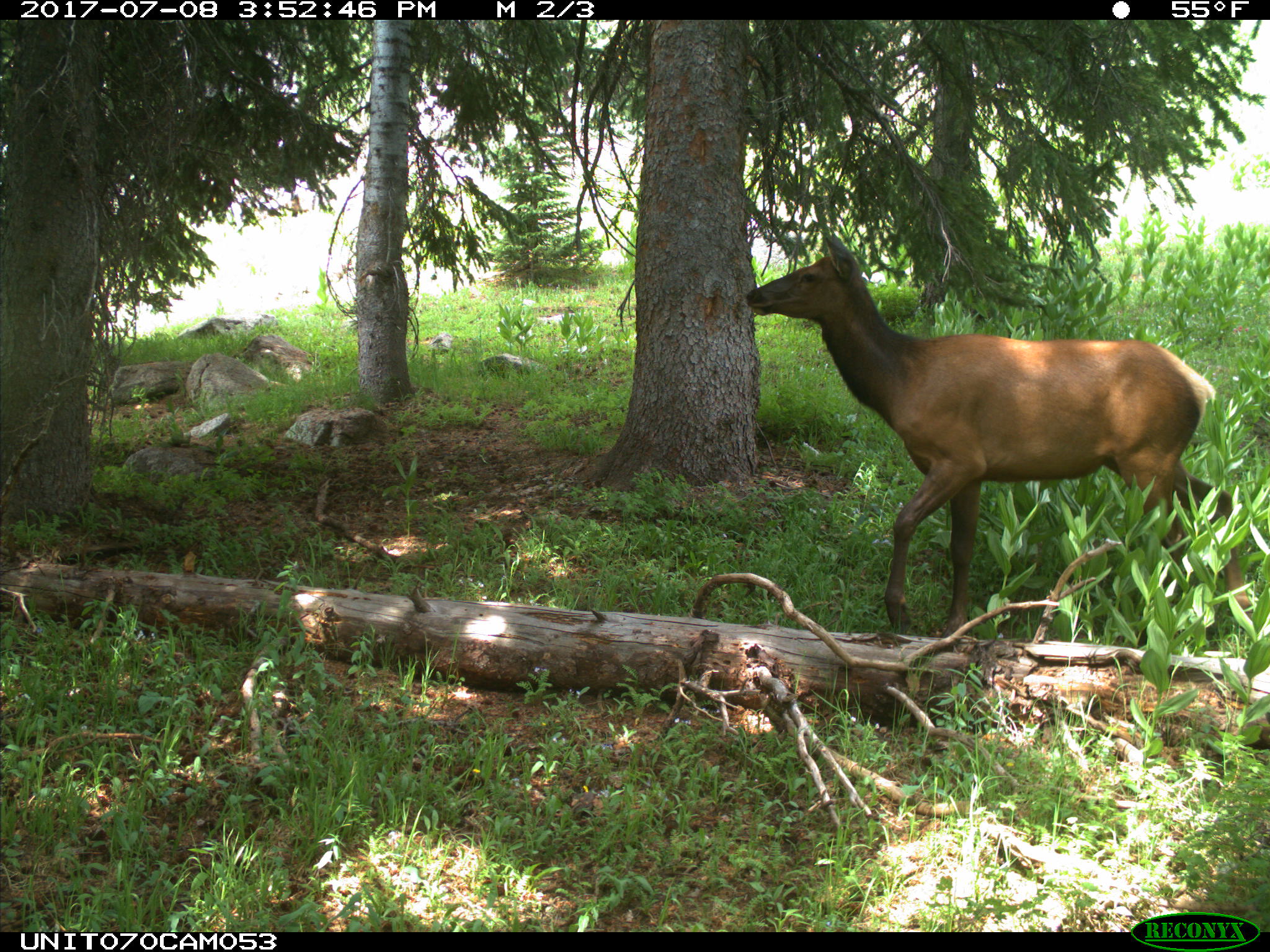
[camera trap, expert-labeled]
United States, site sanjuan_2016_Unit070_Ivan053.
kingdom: Animalia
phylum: Chordata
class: Mammalia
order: Artiodactyla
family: Cervidae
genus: Cervus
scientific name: Cervus elaphus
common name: red deer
Cervus elaphus (red deer).